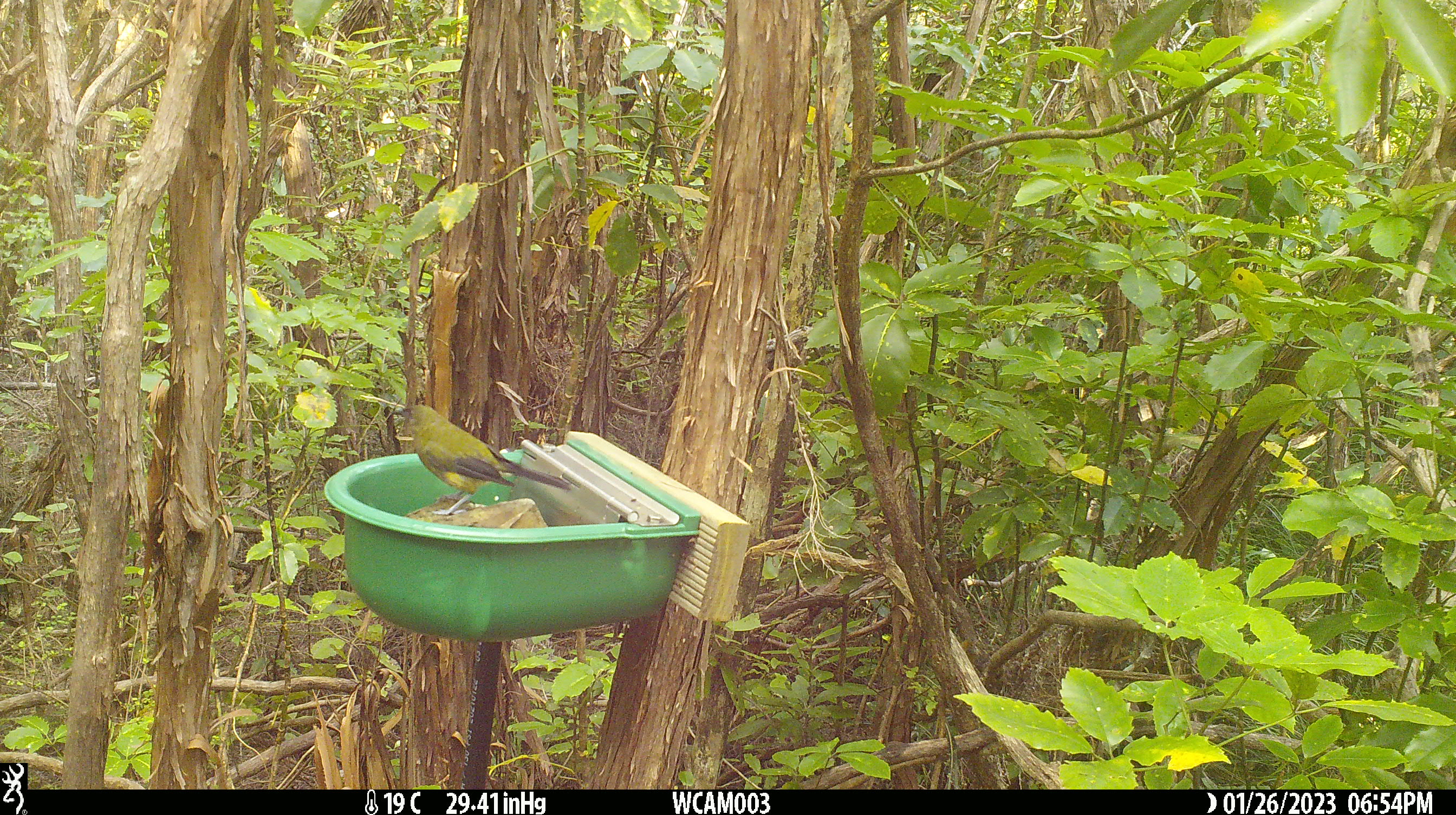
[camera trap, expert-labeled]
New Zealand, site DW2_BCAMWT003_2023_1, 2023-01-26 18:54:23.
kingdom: Animalia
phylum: Chordata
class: Aves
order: Passeriformes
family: Meliphagidae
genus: Anthornis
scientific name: Anthornis melanura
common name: new zealand bellbird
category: bellbird